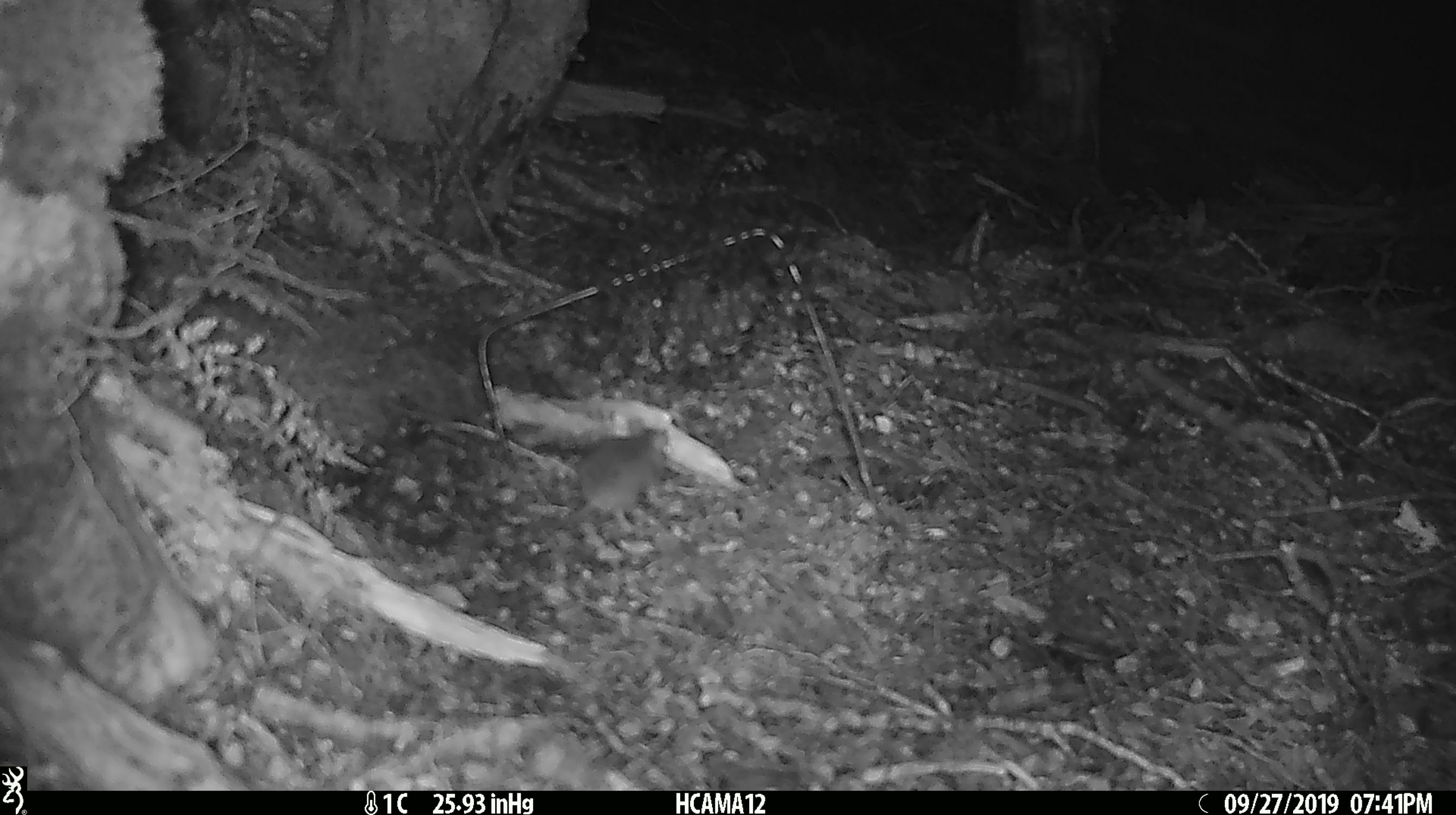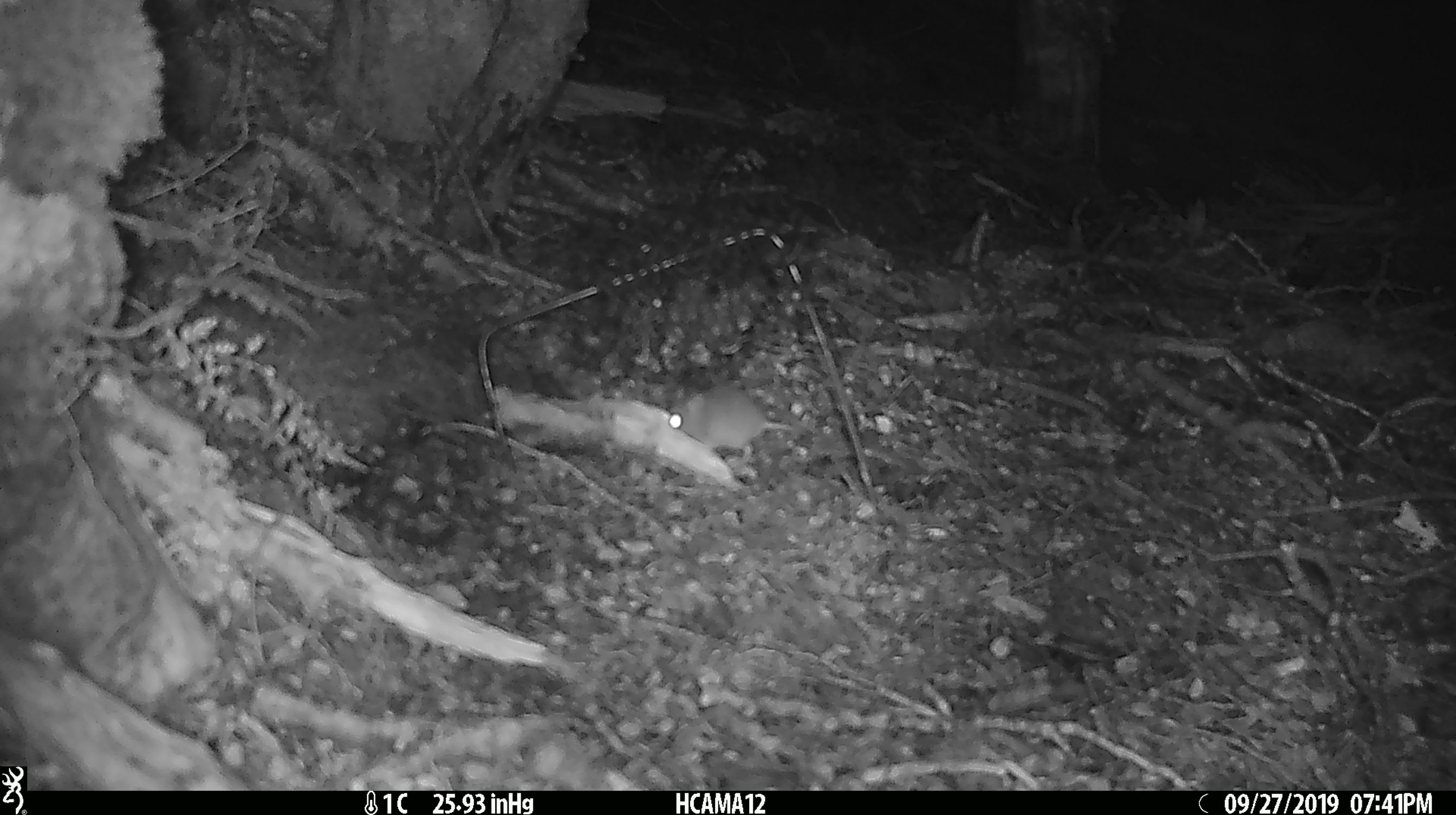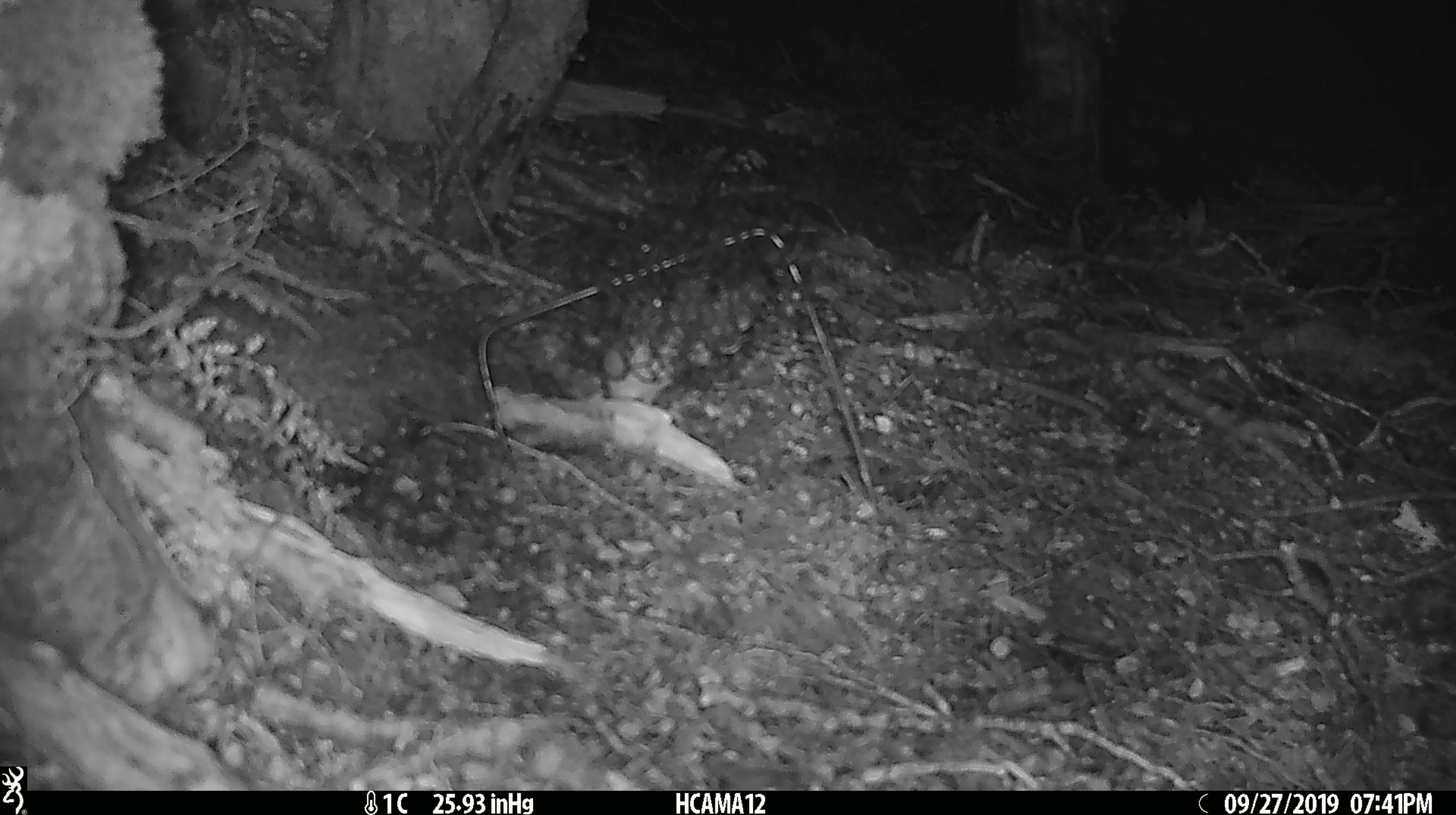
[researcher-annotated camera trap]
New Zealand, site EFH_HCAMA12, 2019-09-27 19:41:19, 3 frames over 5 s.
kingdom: Animalia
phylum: Chordata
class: Mammalia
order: Rodentia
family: Muridae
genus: Mus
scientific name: Mus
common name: mouse